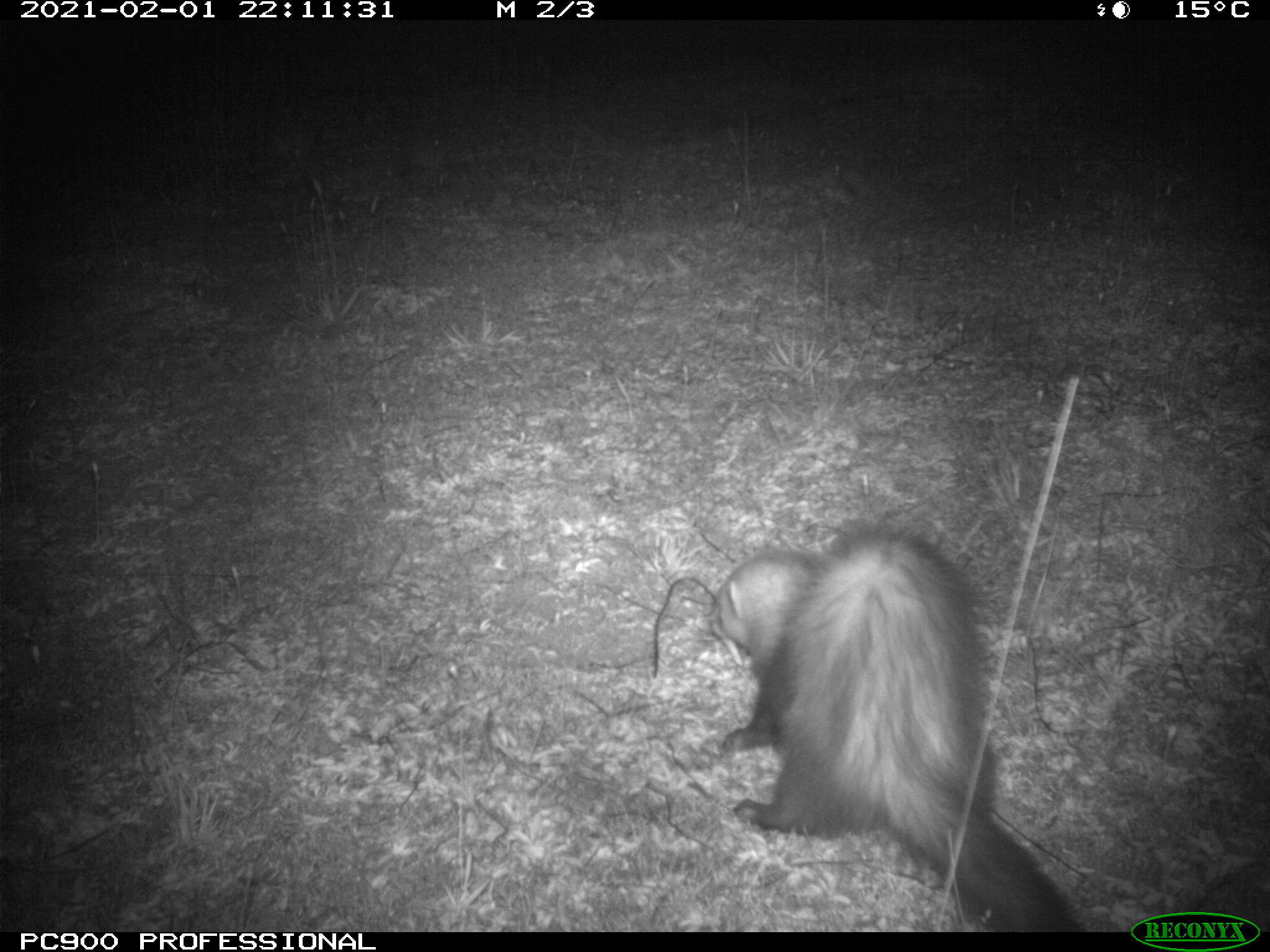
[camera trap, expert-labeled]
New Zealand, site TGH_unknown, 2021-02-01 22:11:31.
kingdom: Animalia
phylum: Chordata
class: Mammalia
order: Carnivora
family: Mustelidae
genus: Mustela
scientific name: Mustela furo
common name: ferret